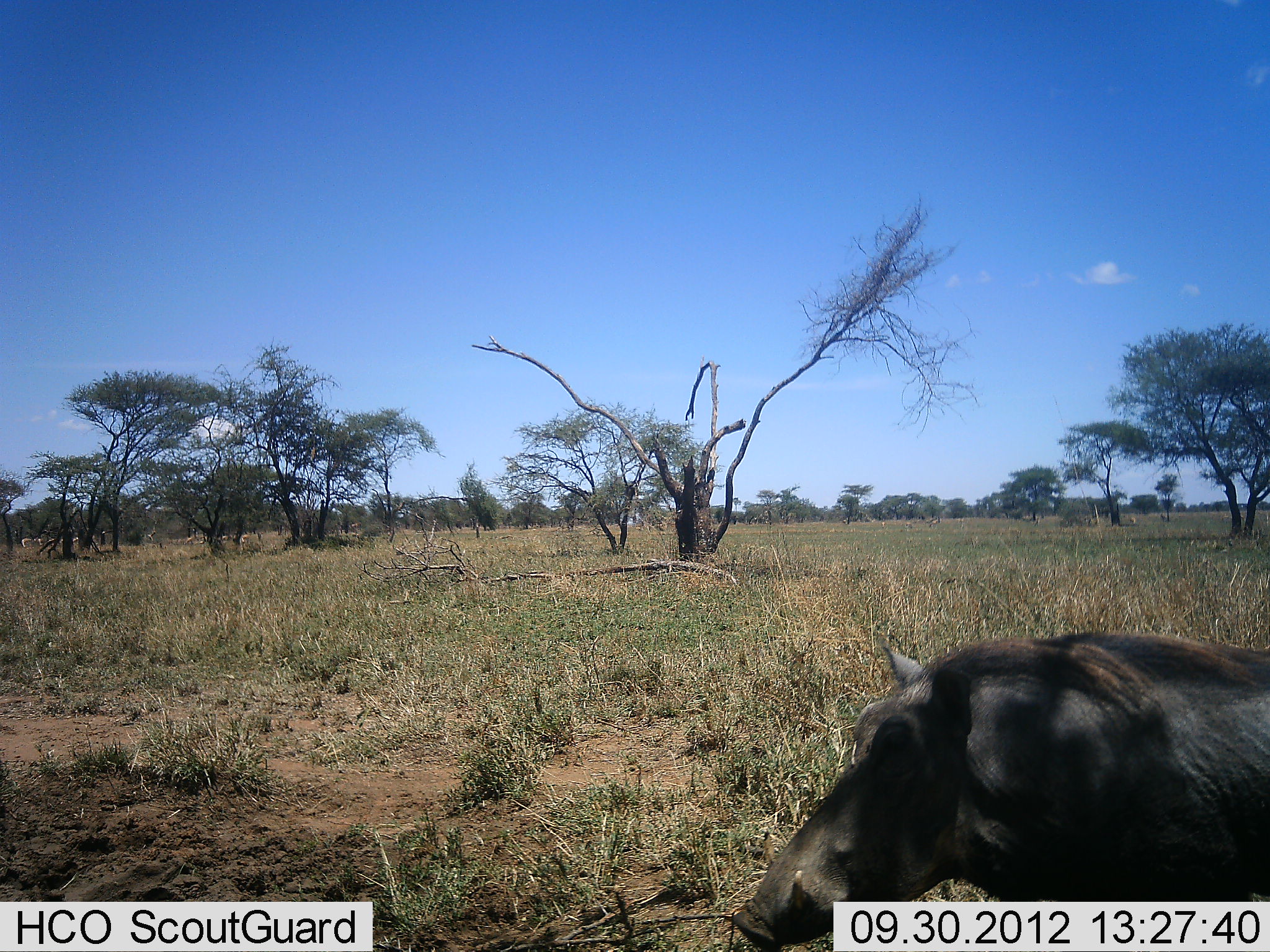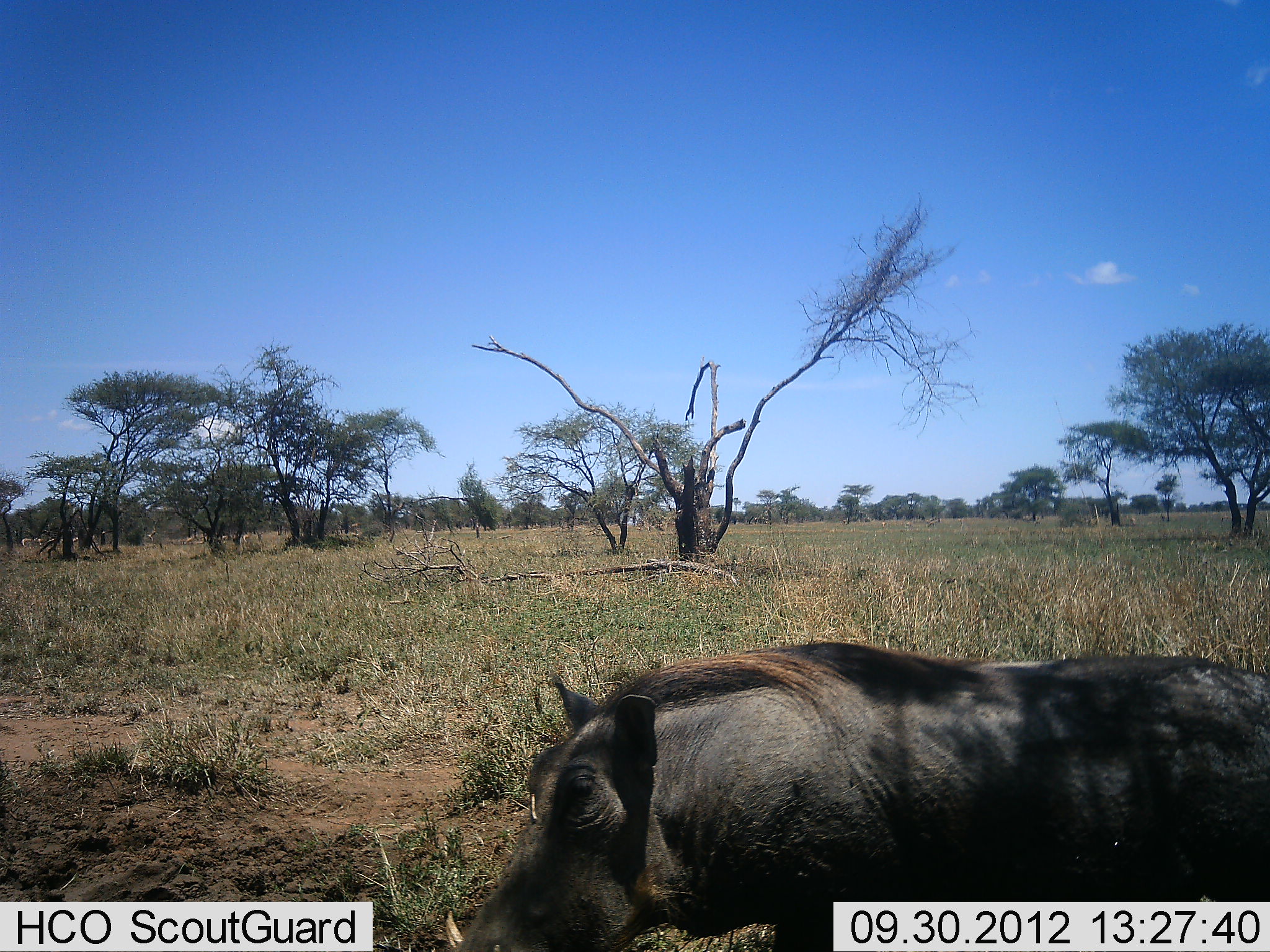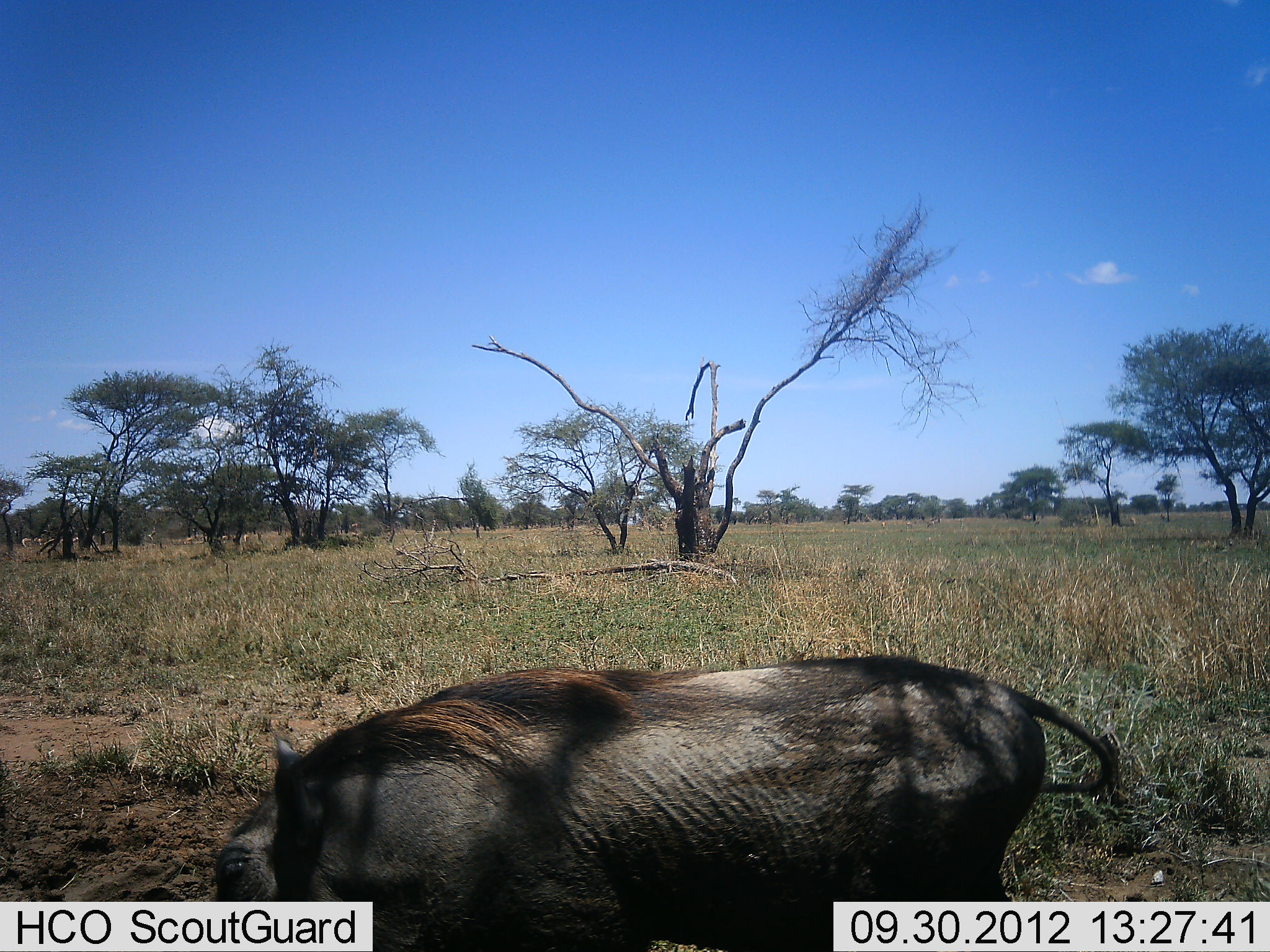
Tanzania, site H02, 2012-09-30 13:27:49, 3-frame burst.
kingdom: Animalia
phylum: Chordata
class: Mammalia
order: Artiodactyla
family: Suidae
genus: Phacochoerus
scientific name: Phacochoerus africanus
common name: warthog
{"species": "warthog (Phacochoerus africanus)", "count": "1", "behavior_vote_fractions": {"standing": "10%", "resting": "0%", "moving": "100%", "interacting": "0%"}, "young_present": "0%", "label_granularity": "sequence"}